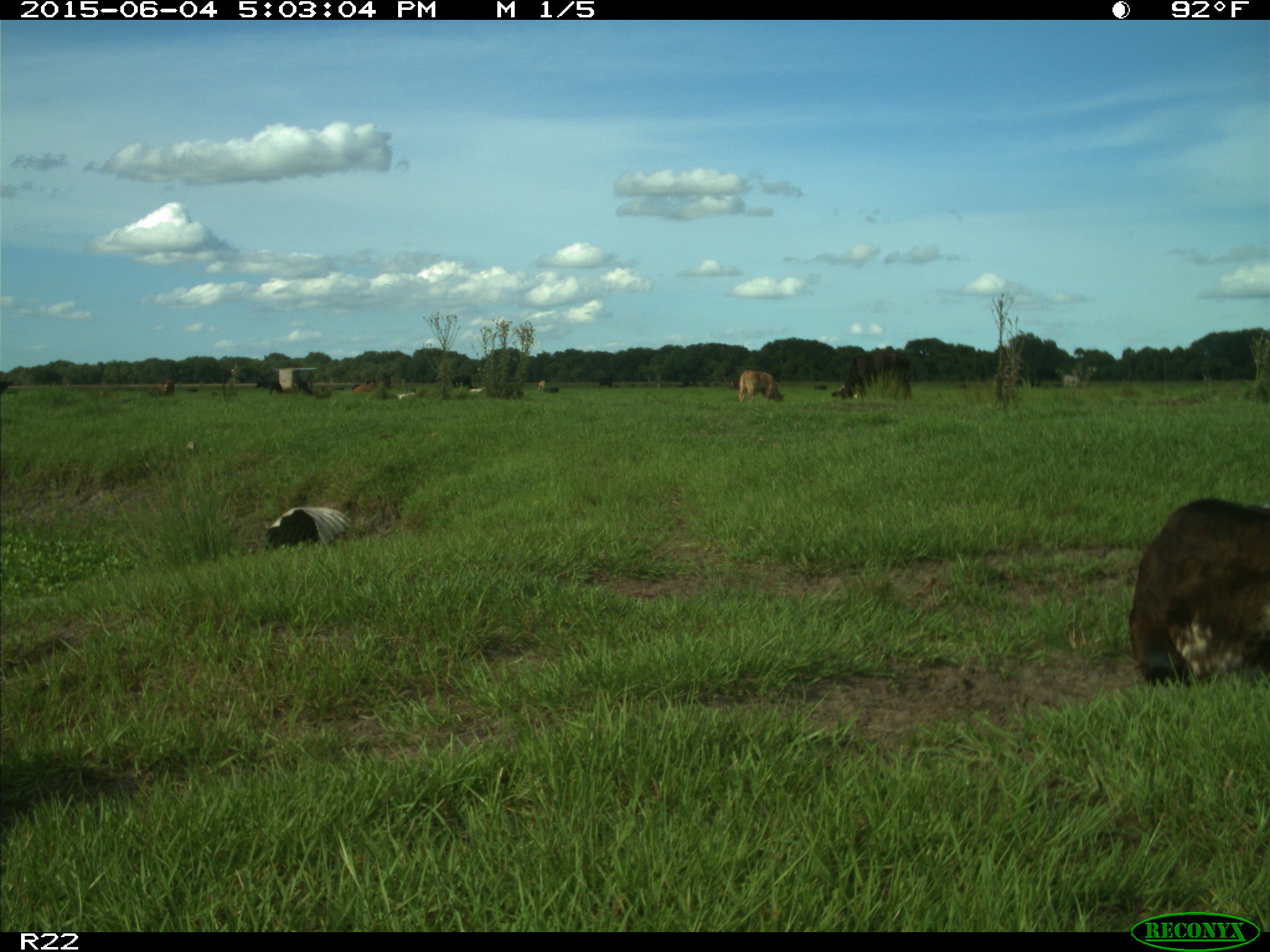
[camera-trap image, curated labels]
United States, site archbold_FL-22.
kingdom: Animalia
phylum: Chordata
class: Mammalia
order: Artiodactyla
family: Bovidae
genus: Bos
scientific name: Bos taurus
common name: domestic cow